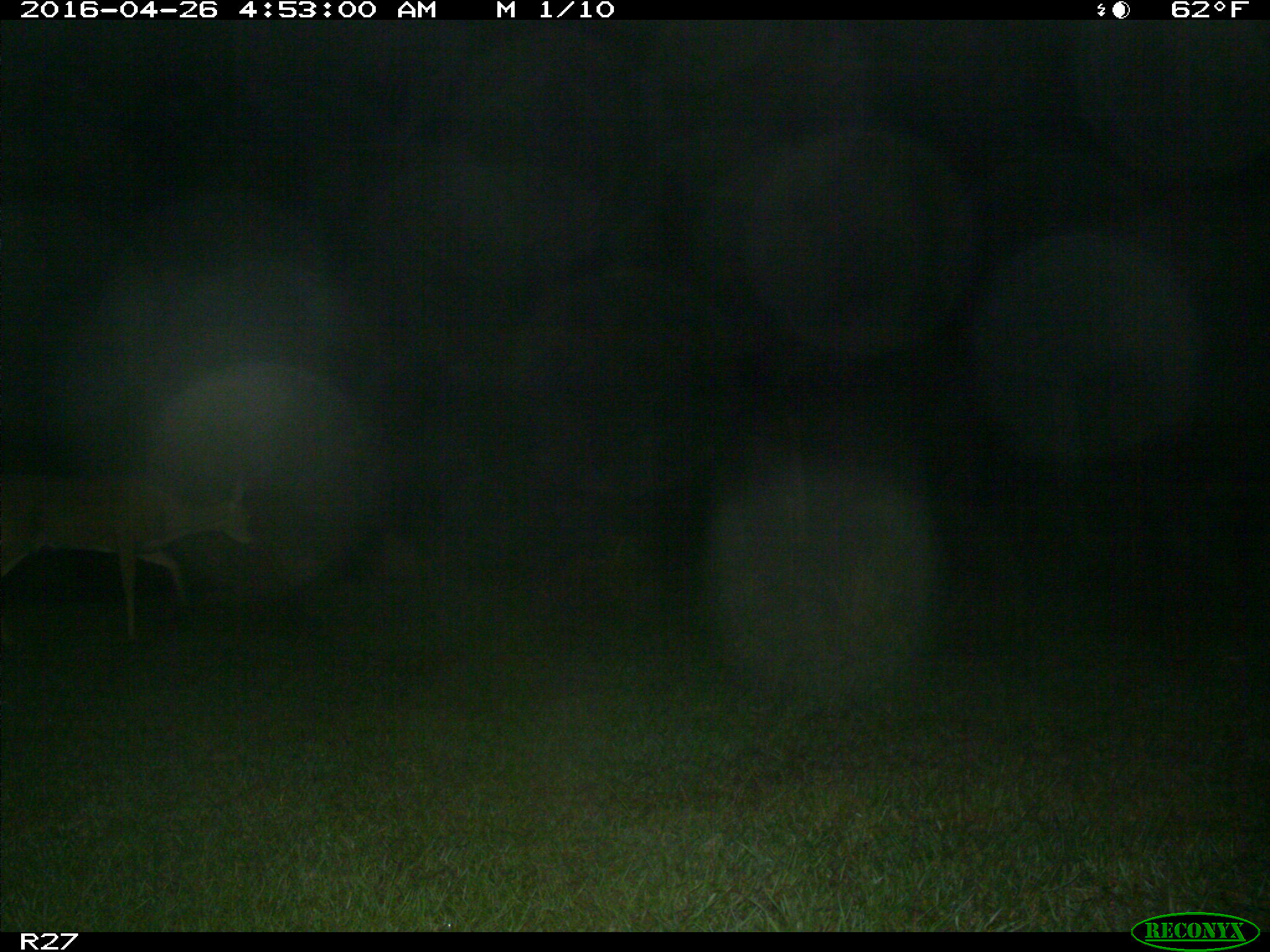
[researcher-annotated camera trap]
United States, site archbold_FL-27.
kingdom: Animalia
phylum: Chordata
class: Mammalia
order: Artiodactyla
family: Cervidae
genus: Odocoileus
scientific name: Odocoileus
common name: deer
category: unidentified deer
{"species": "unidentified deer (deer) (Odocoileus)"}